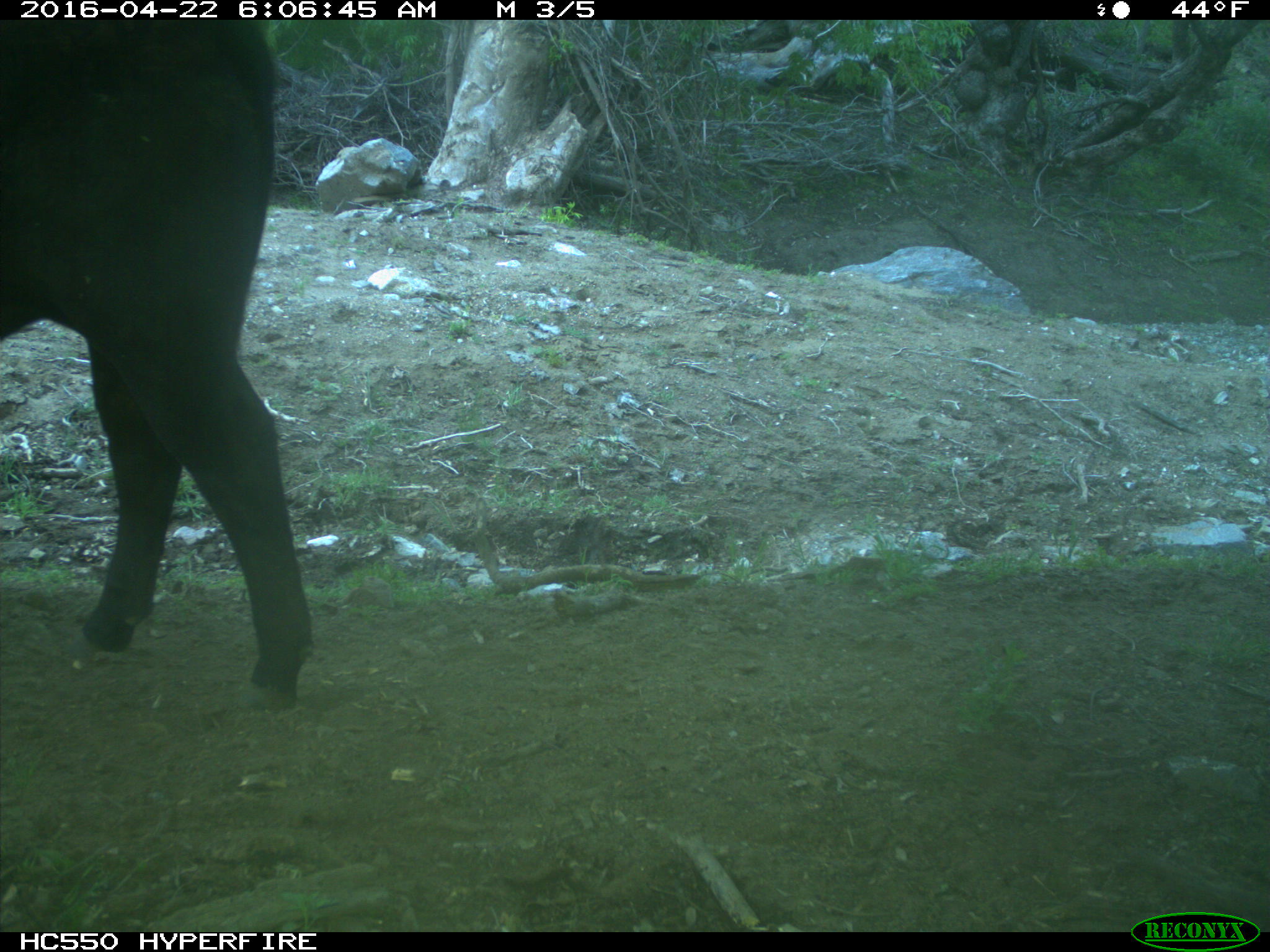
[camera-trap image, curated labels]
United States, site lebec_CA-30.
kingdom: Animalia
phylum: Chordata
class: Mammalia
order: Artiodactyla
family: Bovidae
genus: Bos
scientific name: Bos taurus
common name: domestic cow